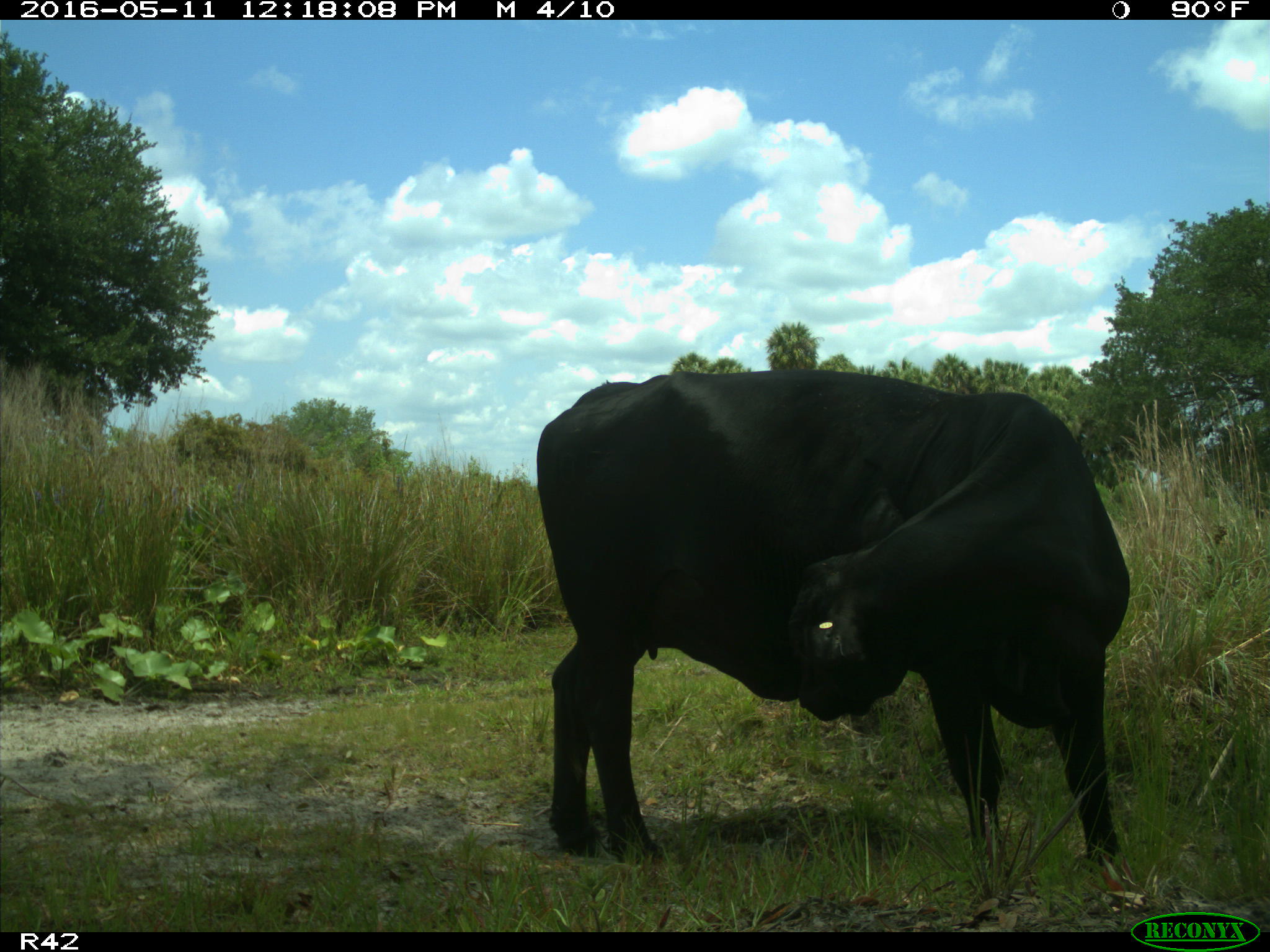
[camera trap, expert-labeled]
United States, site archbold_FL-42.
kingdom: Animalia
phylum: Chordata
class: Mammalia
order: Artiodactyla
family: Bovidae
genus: Bos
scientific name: Bos taurus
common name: domestic cow